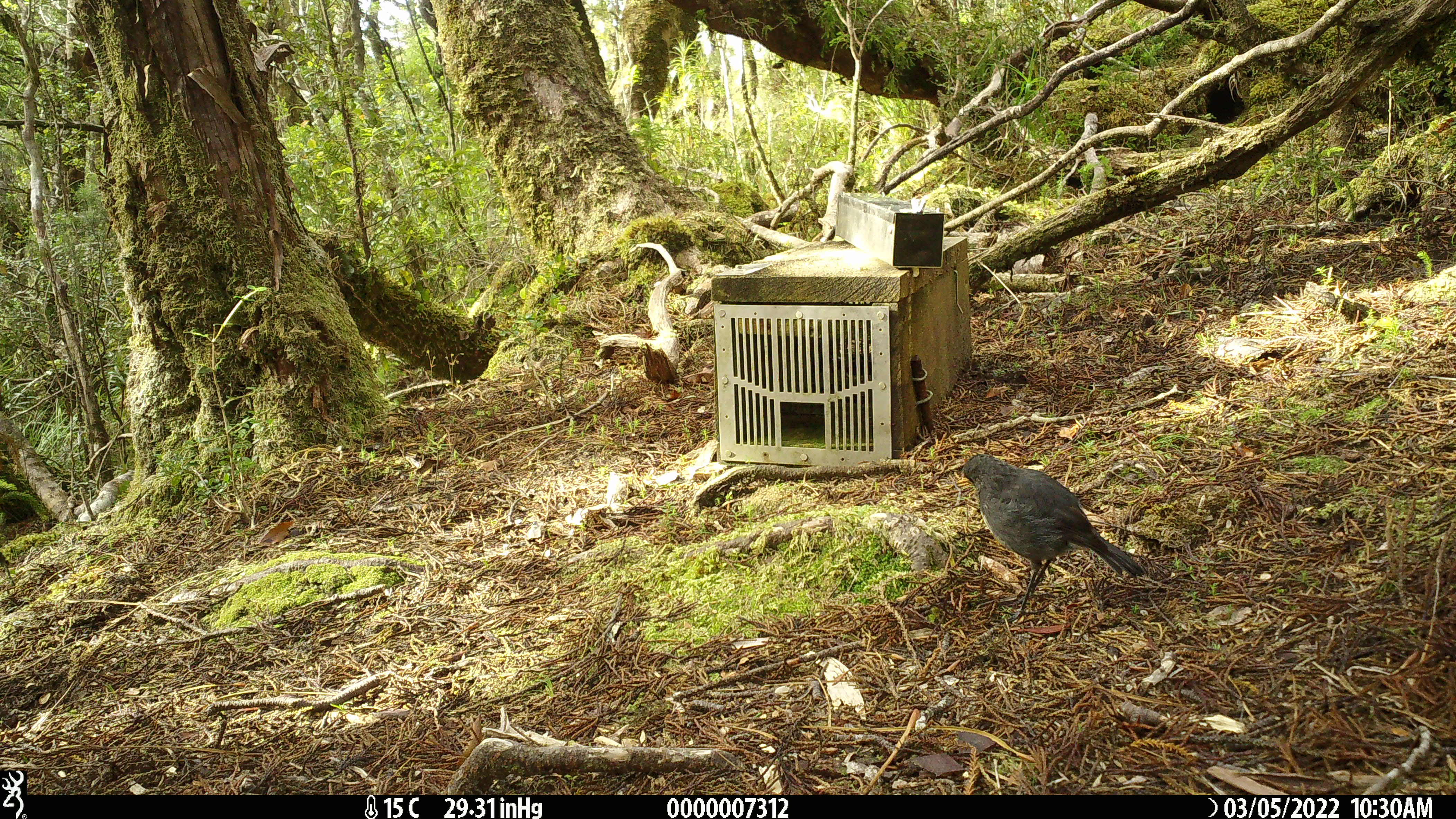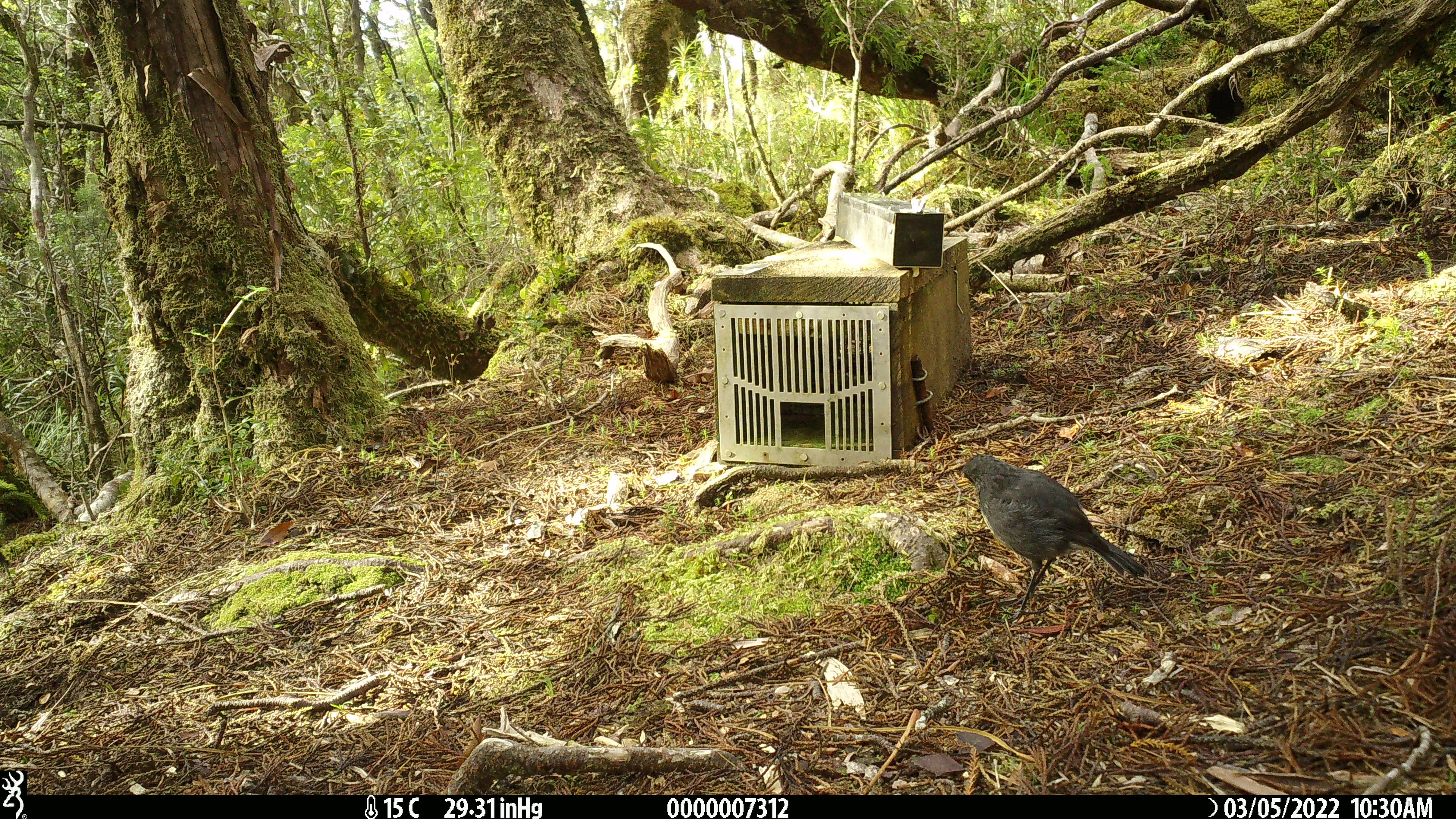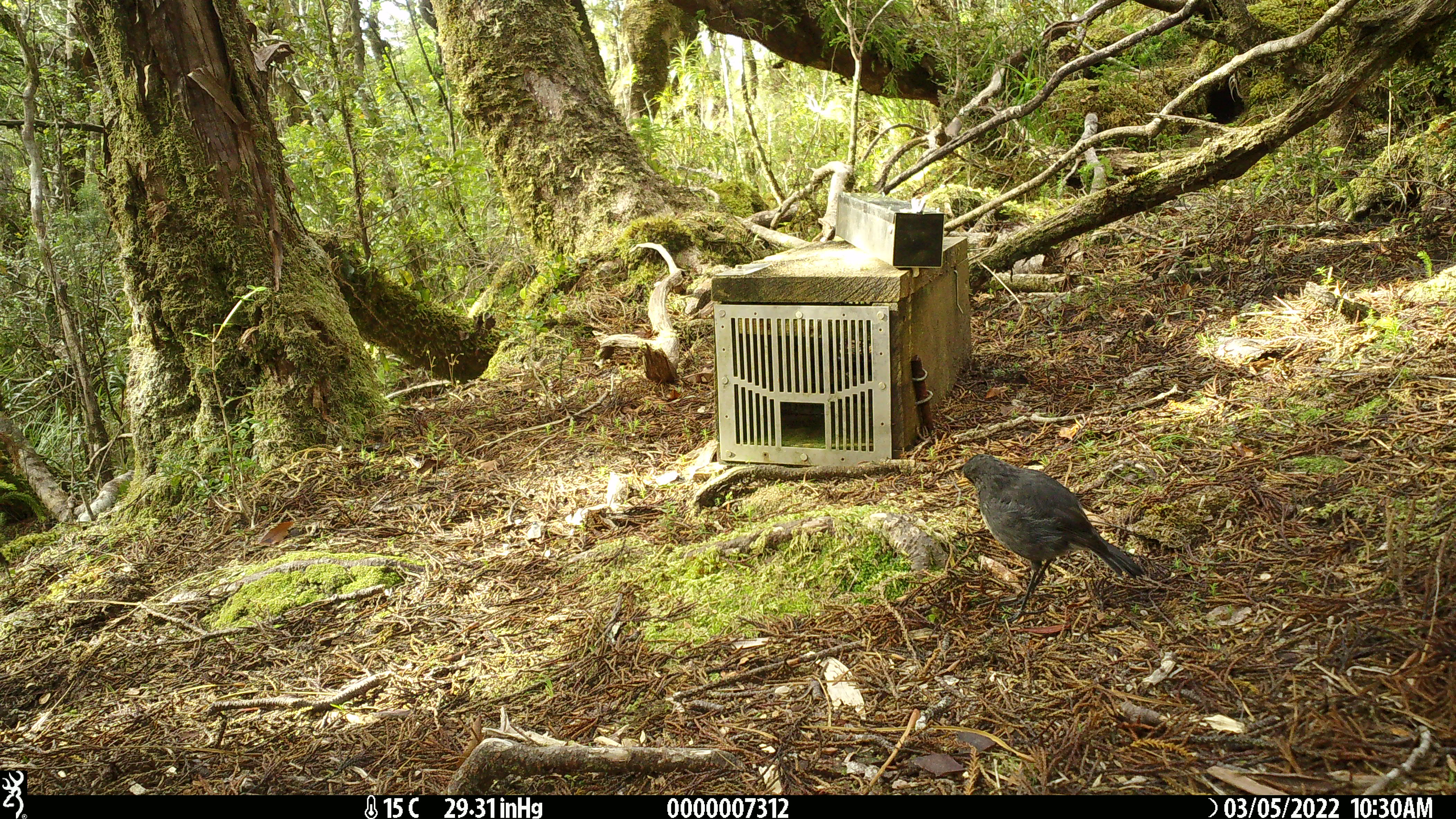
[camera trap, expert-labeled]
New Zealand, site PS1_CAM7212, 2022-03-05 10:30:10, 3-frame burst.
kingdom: Animalia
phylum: Chordata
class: Aves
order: Passeriformes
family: Petroicidae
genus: Petroica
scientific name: Petroica australis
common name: new zealand robin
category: robin